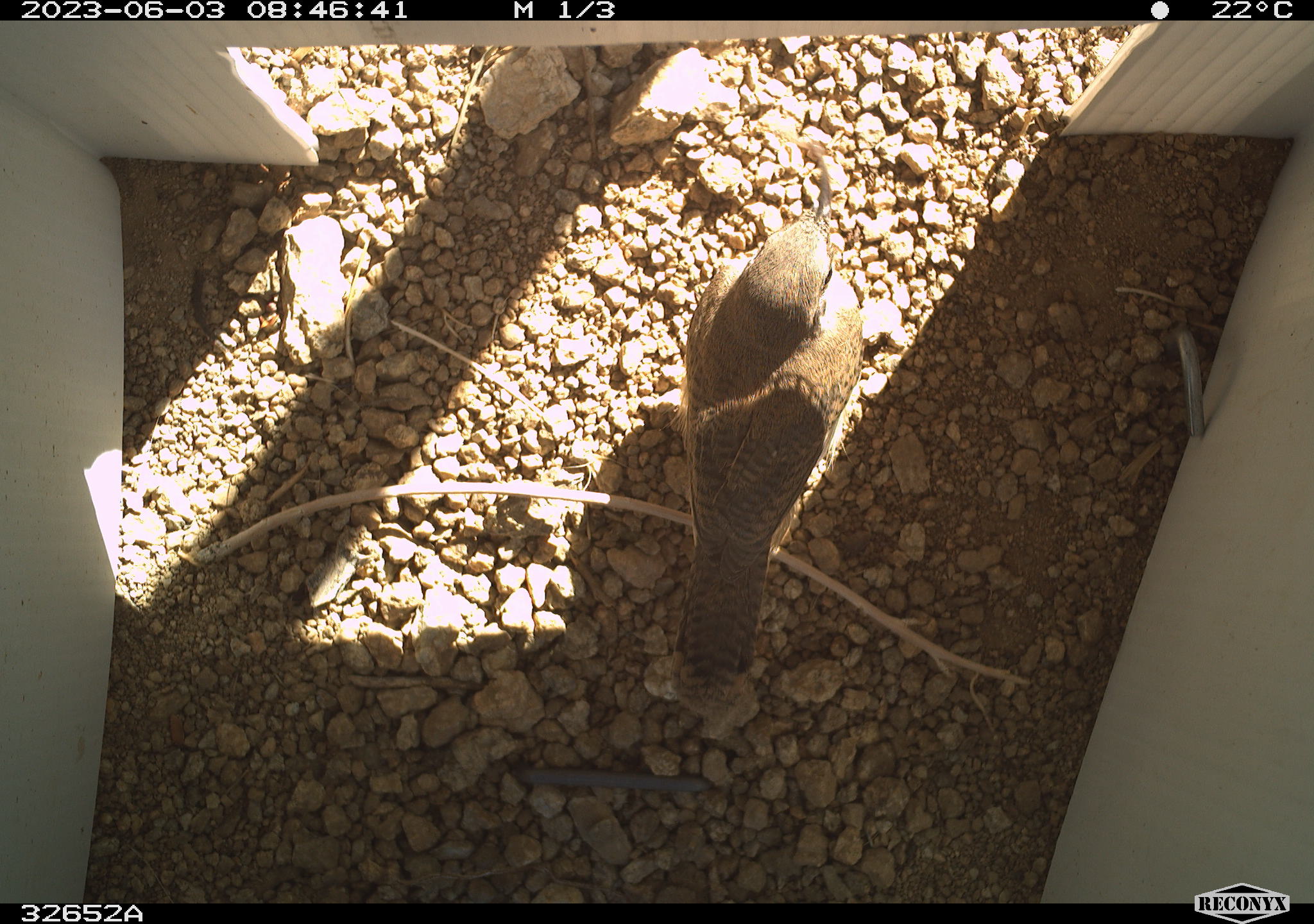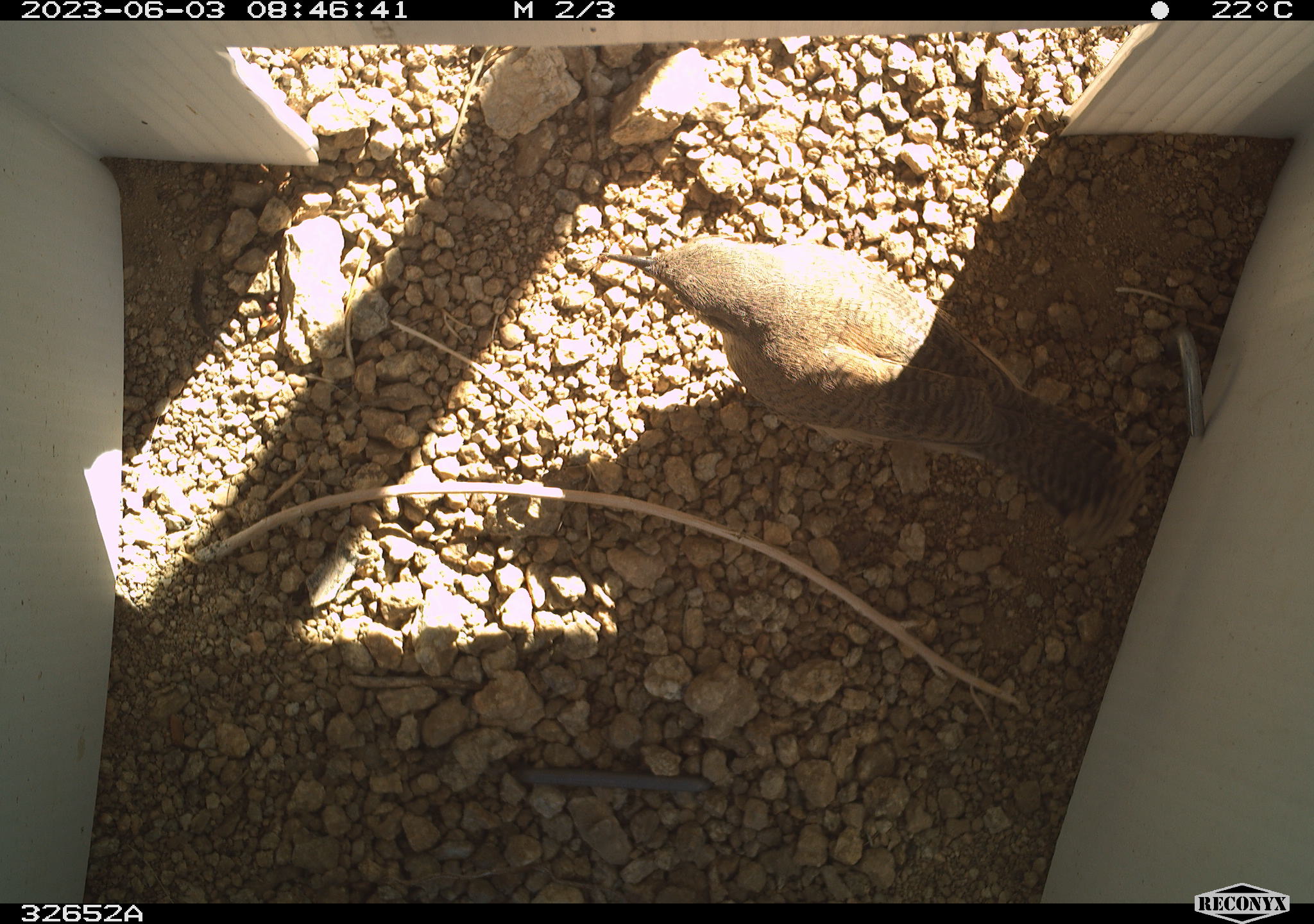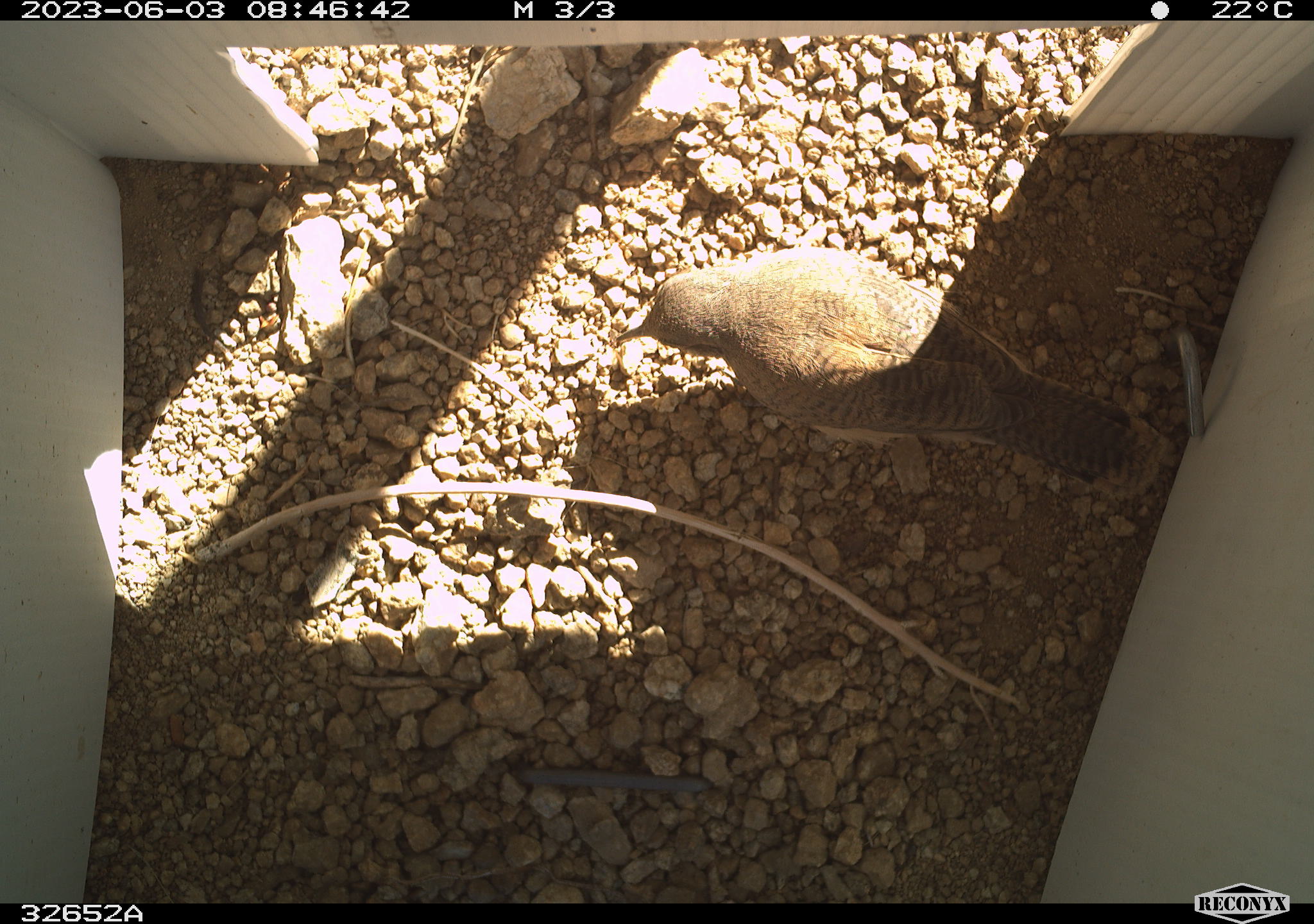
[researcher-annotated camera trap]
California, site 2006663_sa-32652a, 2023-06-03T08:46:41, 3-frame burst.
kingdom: Animalia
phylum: Chordata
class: Aves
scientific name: Aves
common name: bird